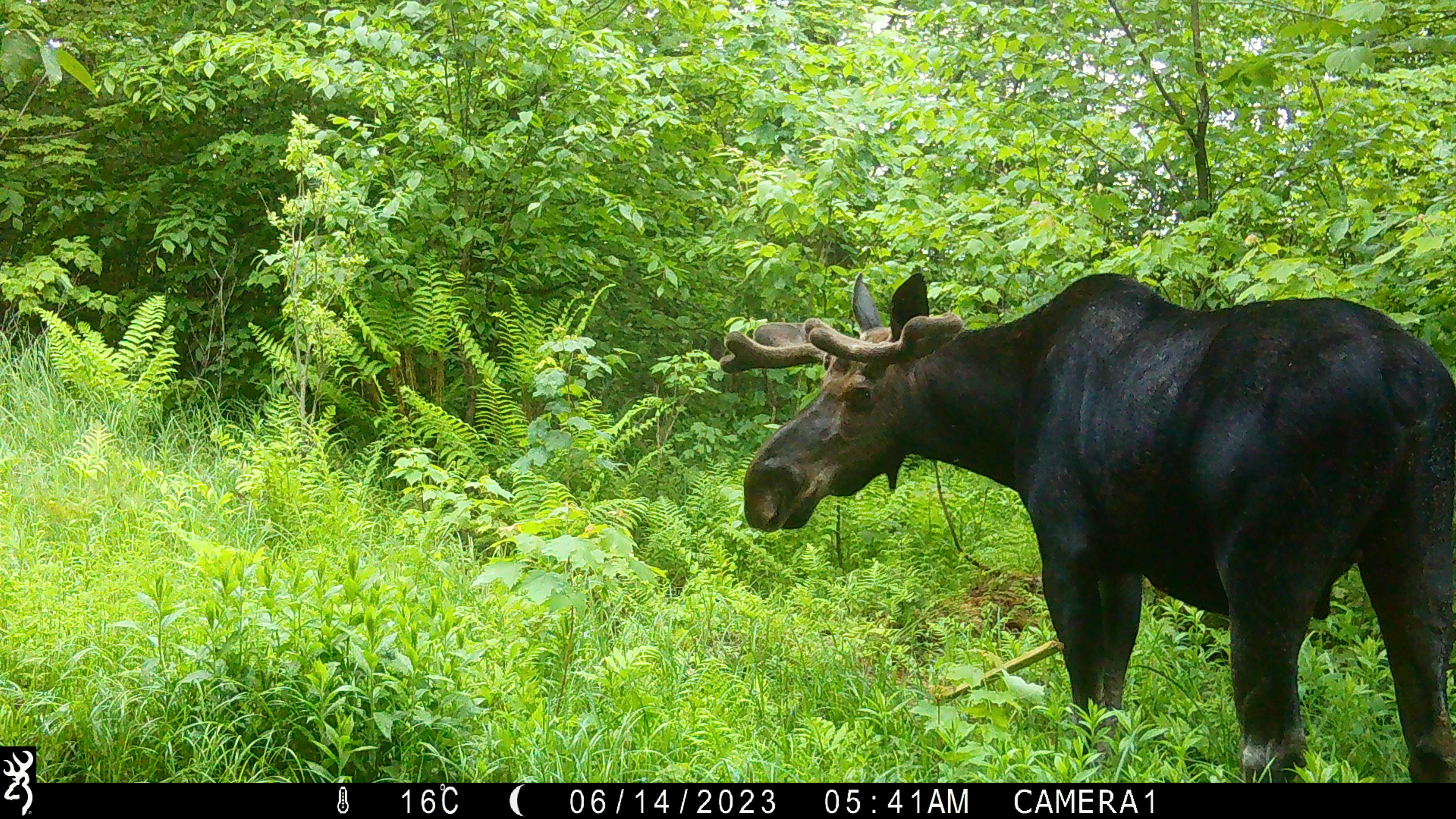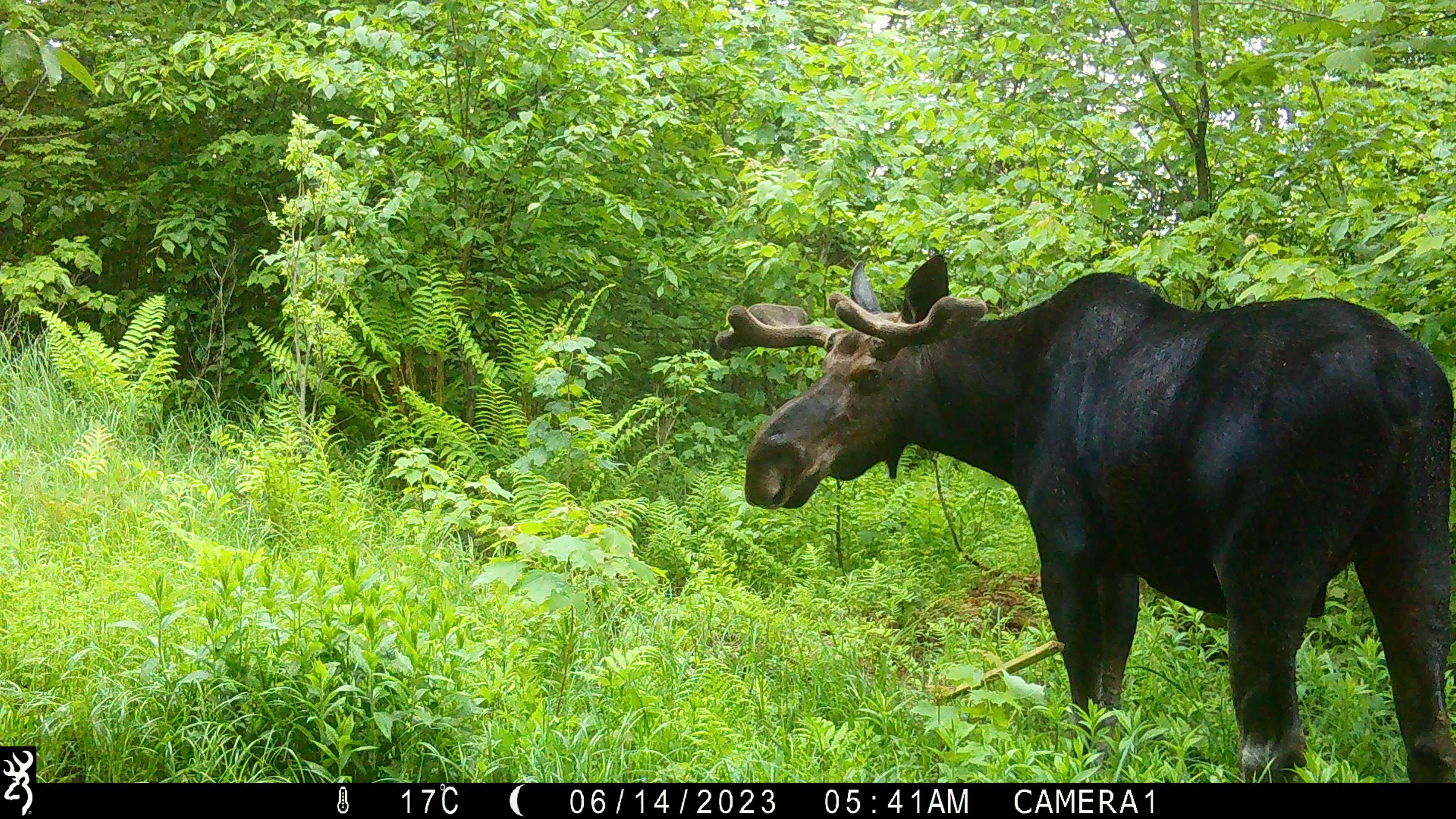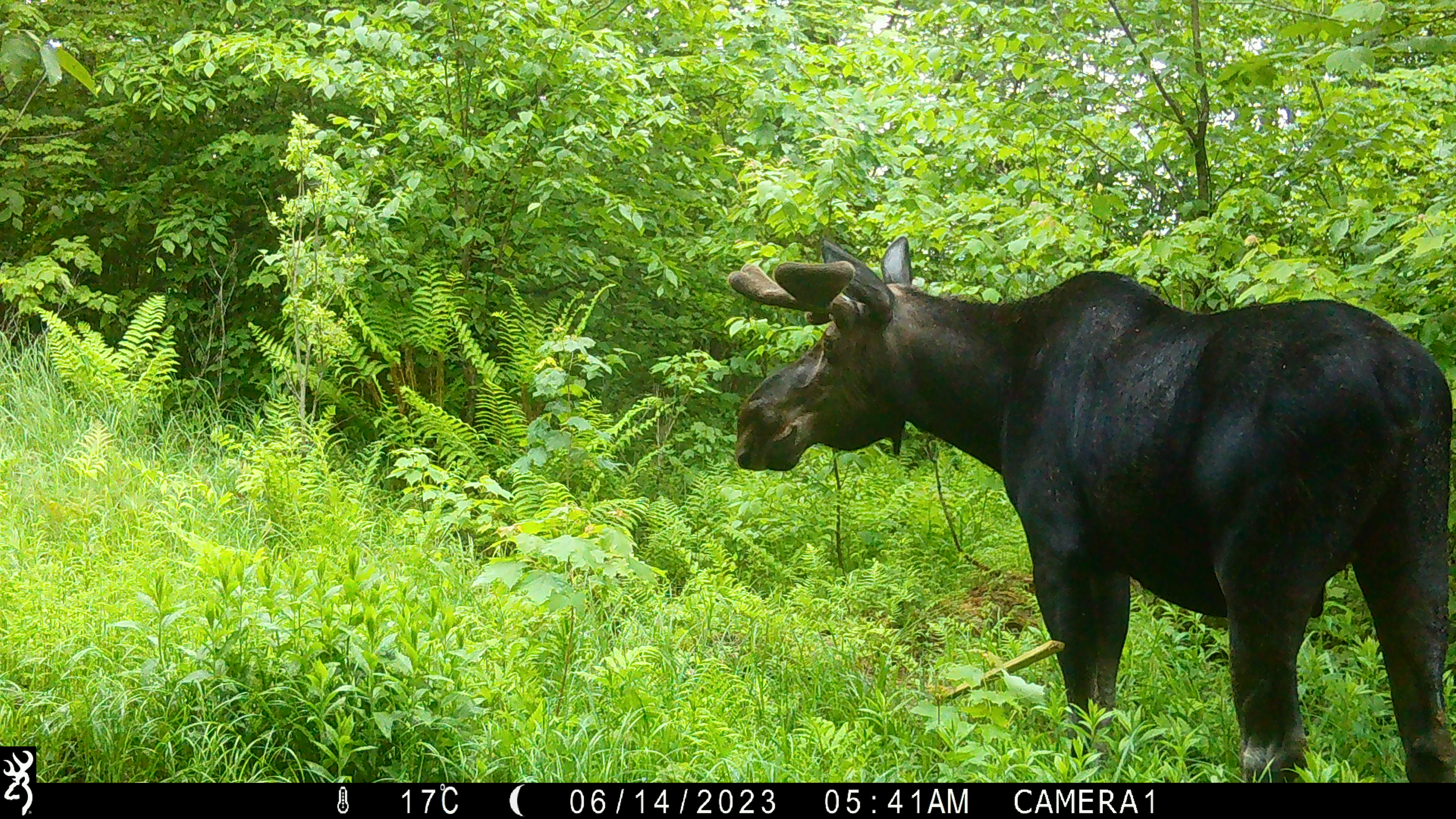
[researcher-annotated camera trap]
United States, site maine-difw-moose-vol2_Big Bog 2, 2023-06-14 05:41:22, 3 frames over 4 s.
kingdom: Animalia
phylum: Chordata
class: Mammalia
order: Artiodactyla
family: Cervidae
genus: Alces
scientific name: Alces alces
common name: moose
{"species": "moose (Alces alces)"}